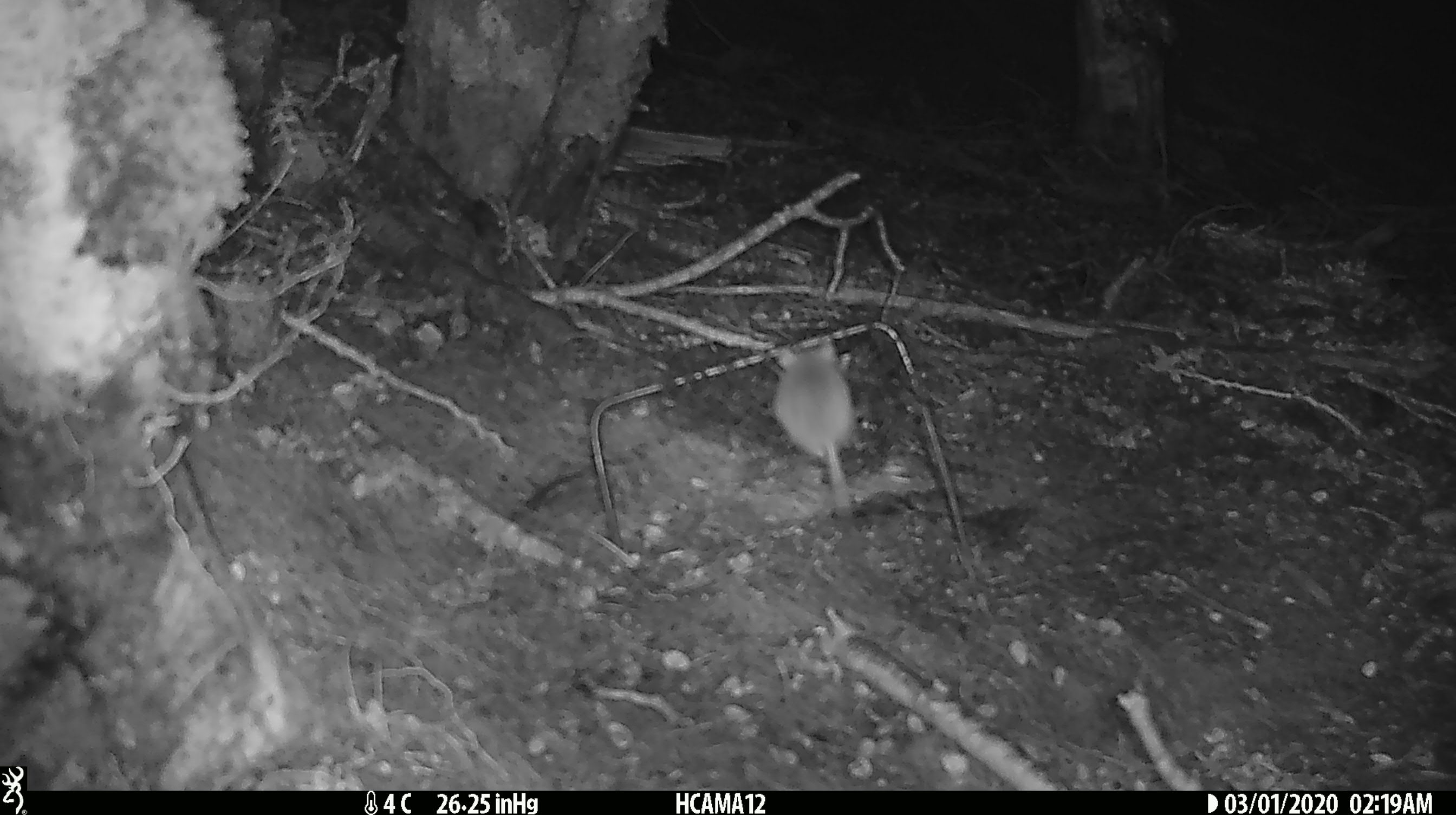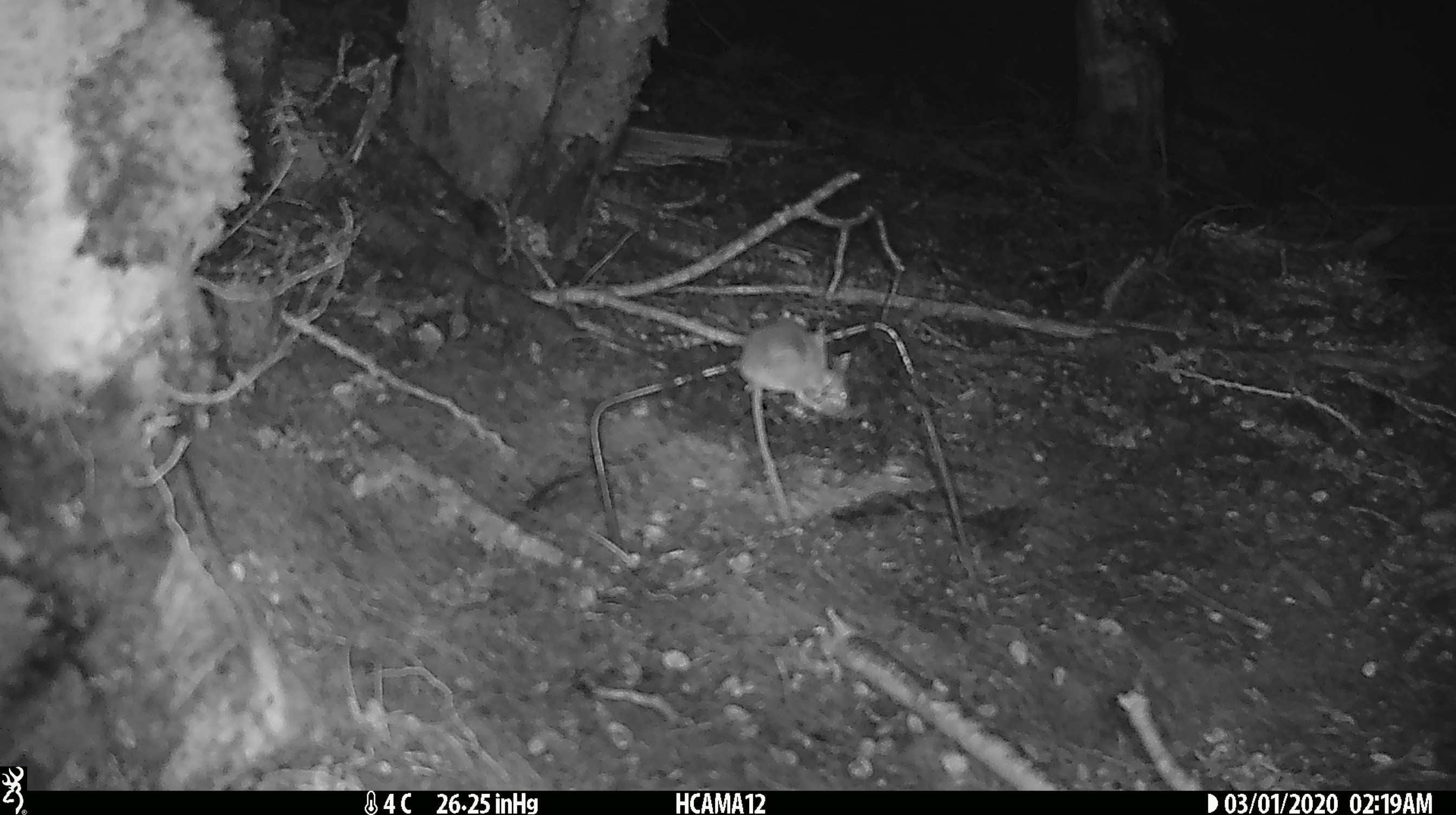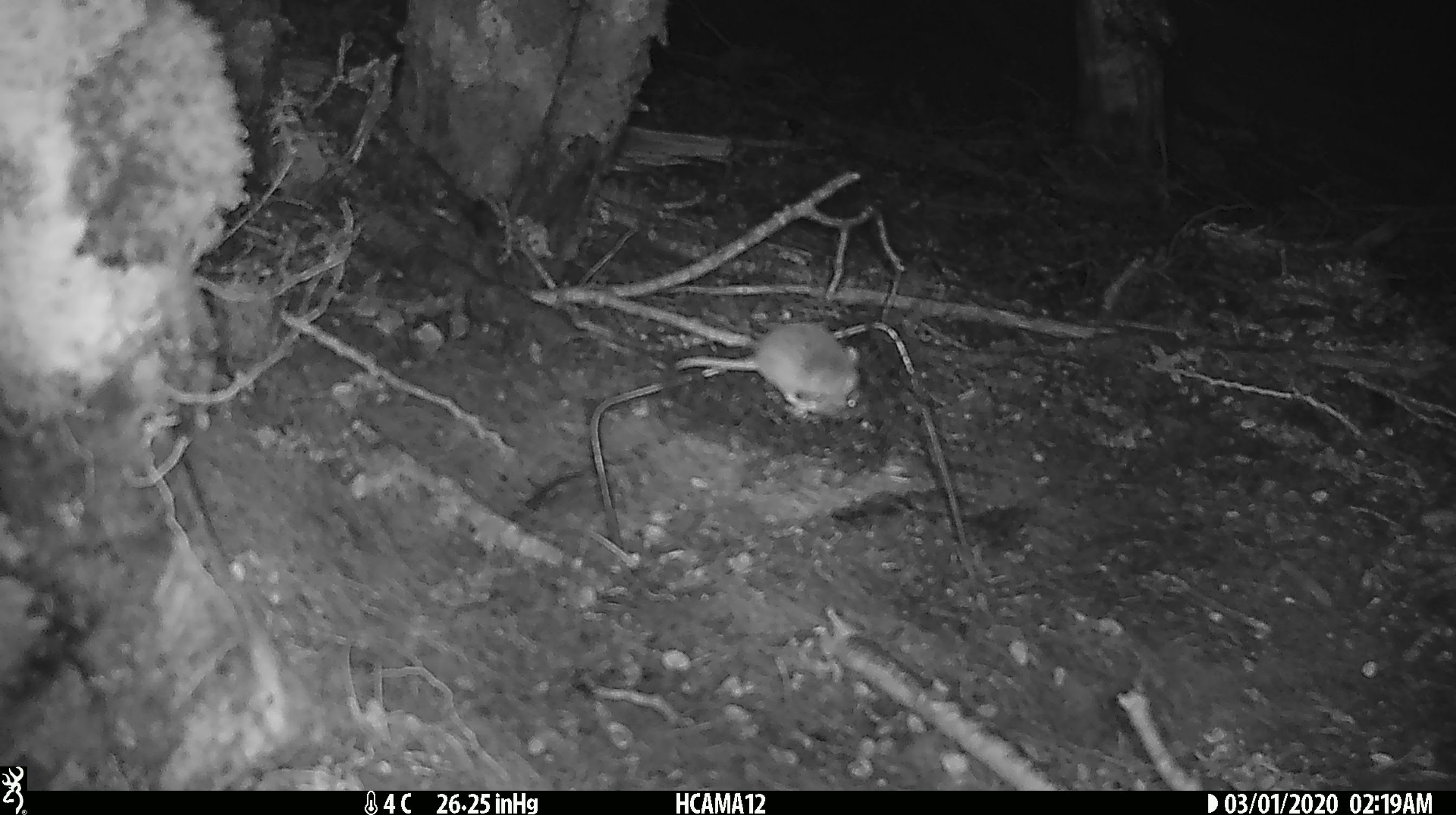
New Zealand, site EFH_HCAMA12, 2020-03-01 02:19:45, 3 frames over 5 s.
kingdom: Animalia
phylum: Chordata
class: Mammalia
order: Rodentia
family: Muridae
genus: Mus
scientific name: Mus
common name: mouse